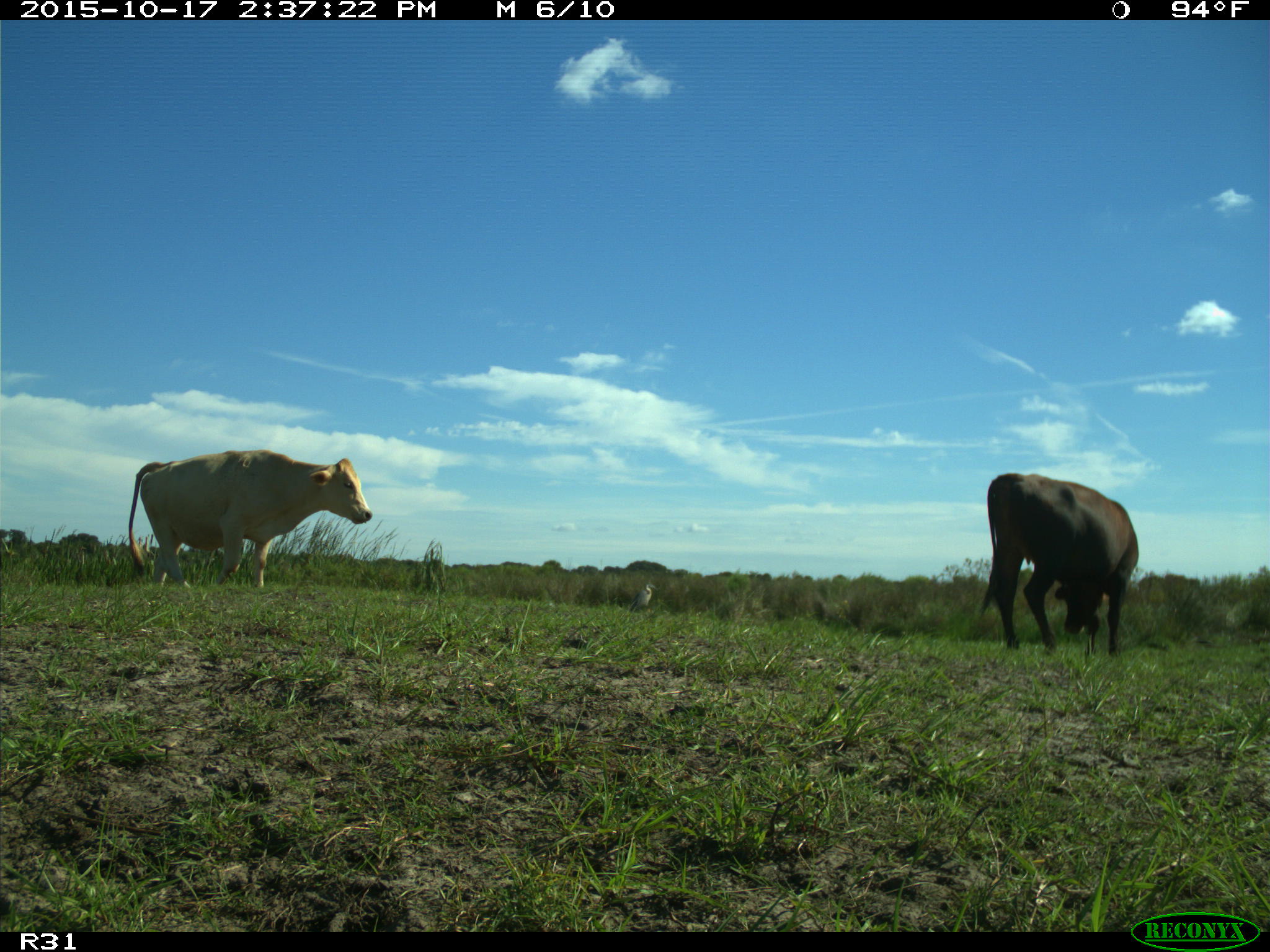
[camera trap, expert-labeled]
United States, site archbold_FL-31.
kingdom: Animalia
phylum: Chordata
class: Mammalia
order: Artiodactyla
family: Bovidae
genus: Bos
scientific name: Bos taurus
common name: domestic cow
Bos taurus (domestic cow).